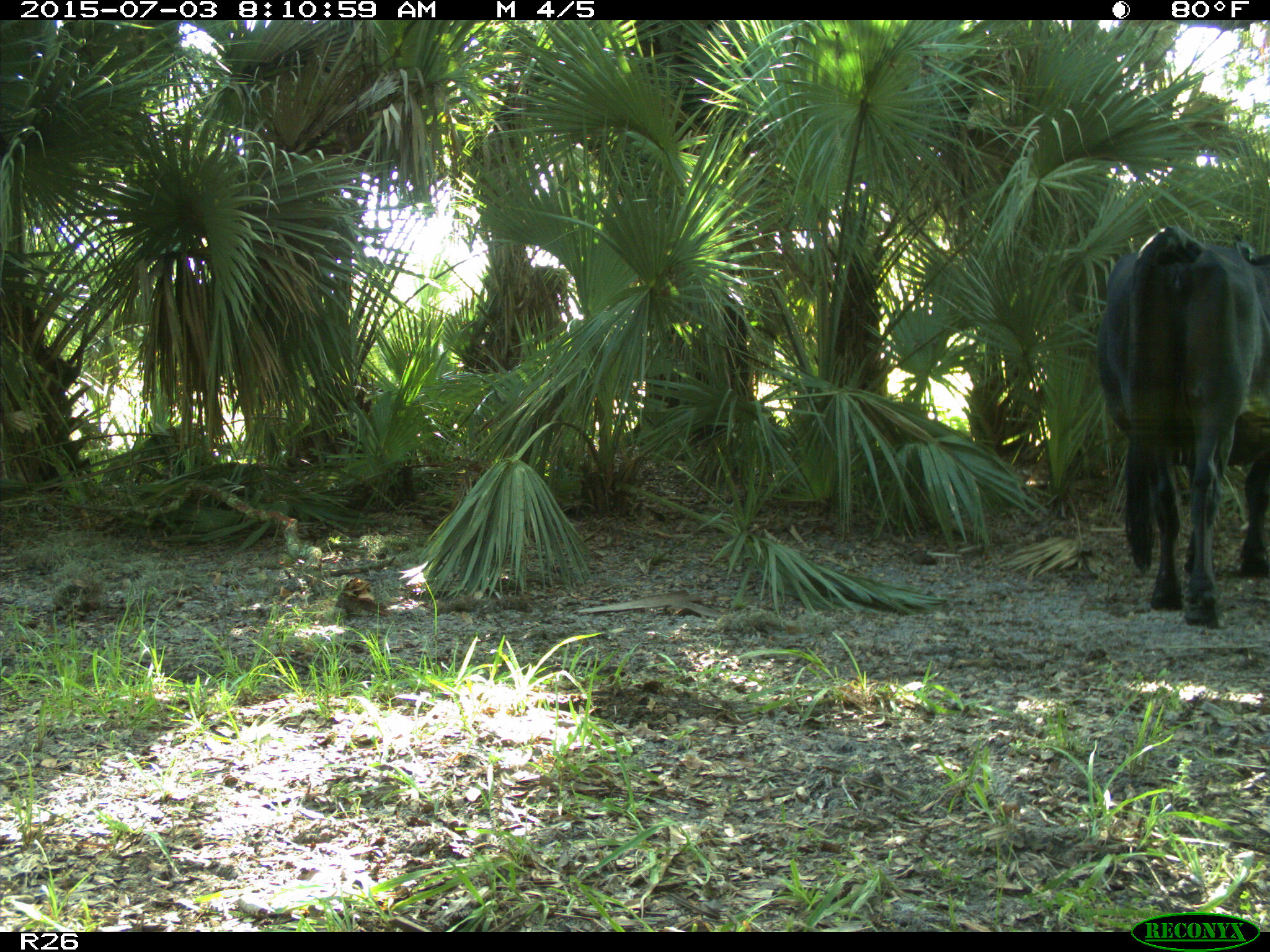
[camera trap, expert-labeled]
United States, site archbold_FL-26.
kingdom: Animalia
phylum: Chordata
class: Mammalia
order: Artiodactyla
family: Bovidae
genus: Bos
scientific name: Bos taurus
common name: domestic cow